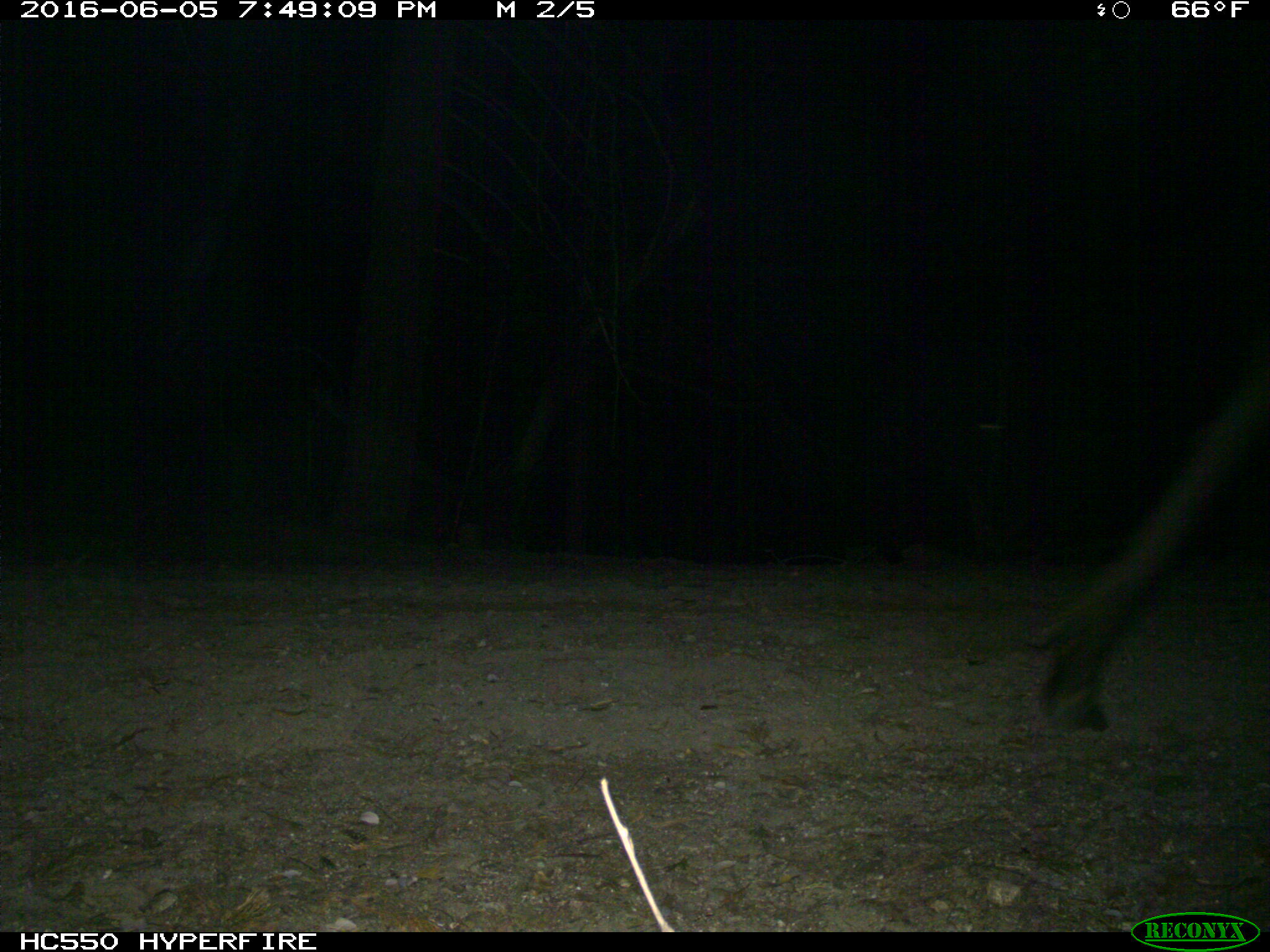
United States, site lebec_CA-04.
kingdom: Animalia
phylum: Chordata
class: Mammalia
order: Artiodactyla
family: Cervidae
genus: Cervus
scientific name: Cervus canadensis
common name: elk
Cervus canadensis (elk).